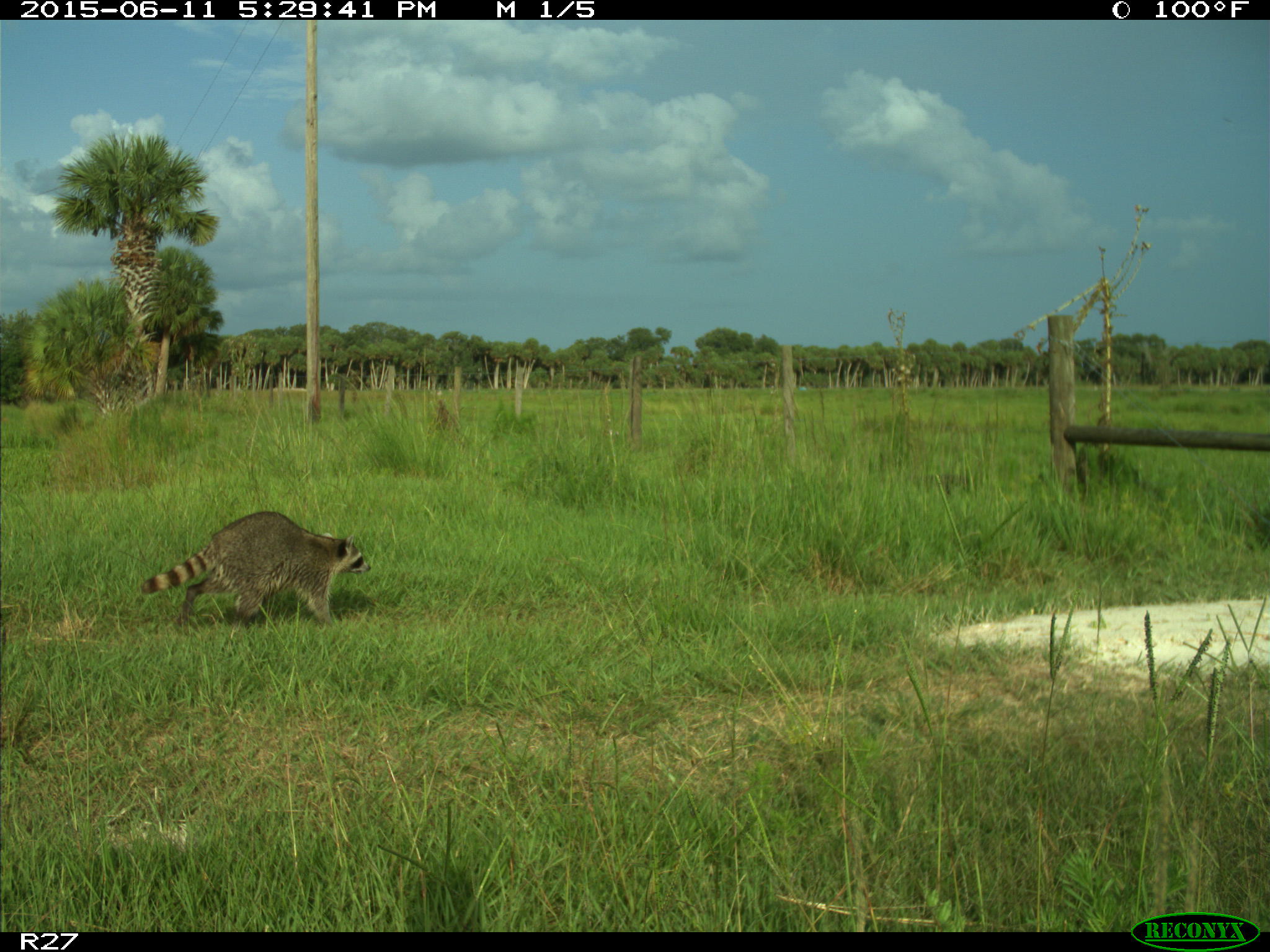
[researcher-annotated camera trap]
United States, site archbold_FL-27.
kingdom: Animalia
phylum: Chordata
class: Mammalia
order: Carnivora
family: Procyonidae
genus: Procyon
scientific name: Procyon lotor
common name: common raccoon